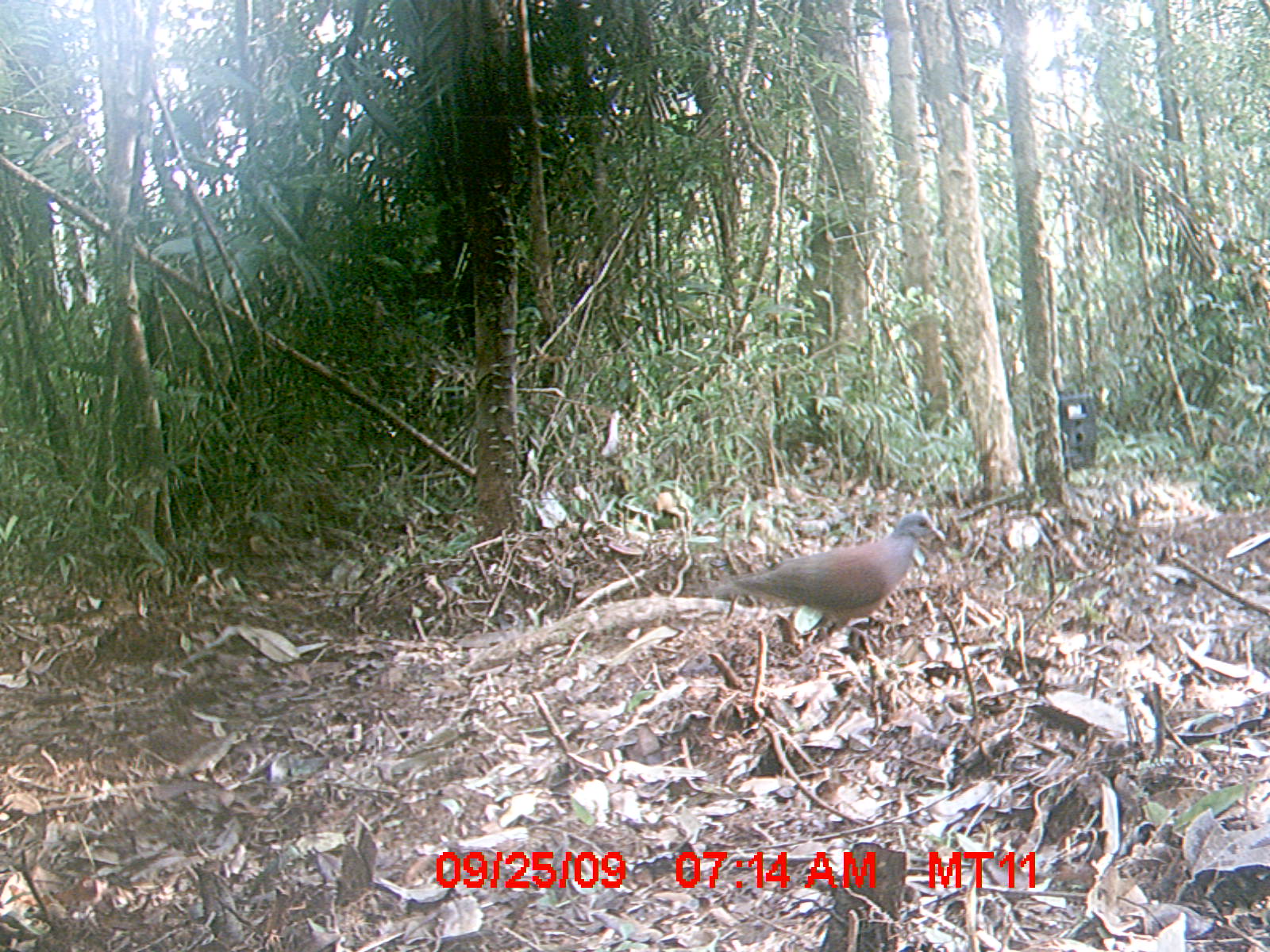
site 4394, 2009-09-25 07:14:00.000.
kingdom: Animalia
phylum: Chordata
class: Aves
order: Columbiformes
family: Columbidae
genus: Streptopelia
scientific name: Streptopelia picturata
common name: madagascar turtle-dove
Streptopelia picturata (madagascar turtle-dove), count 1.